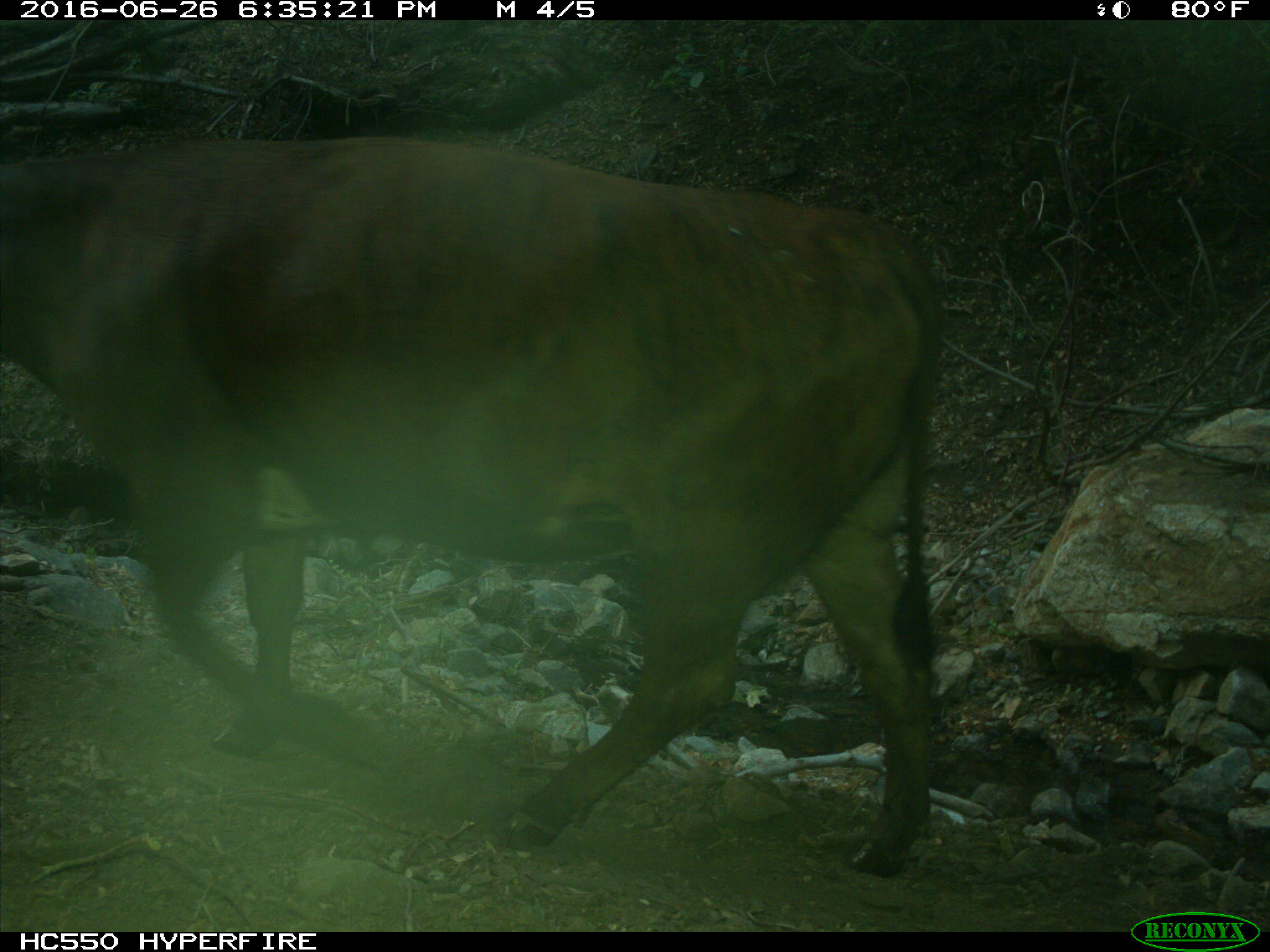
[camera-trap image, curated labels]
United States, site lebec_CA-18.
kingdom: Animalia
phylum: Chordata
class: Mammalia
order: Artiodactyla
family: Bovidae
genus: Bos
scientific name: Bos taurus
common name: domestic cow